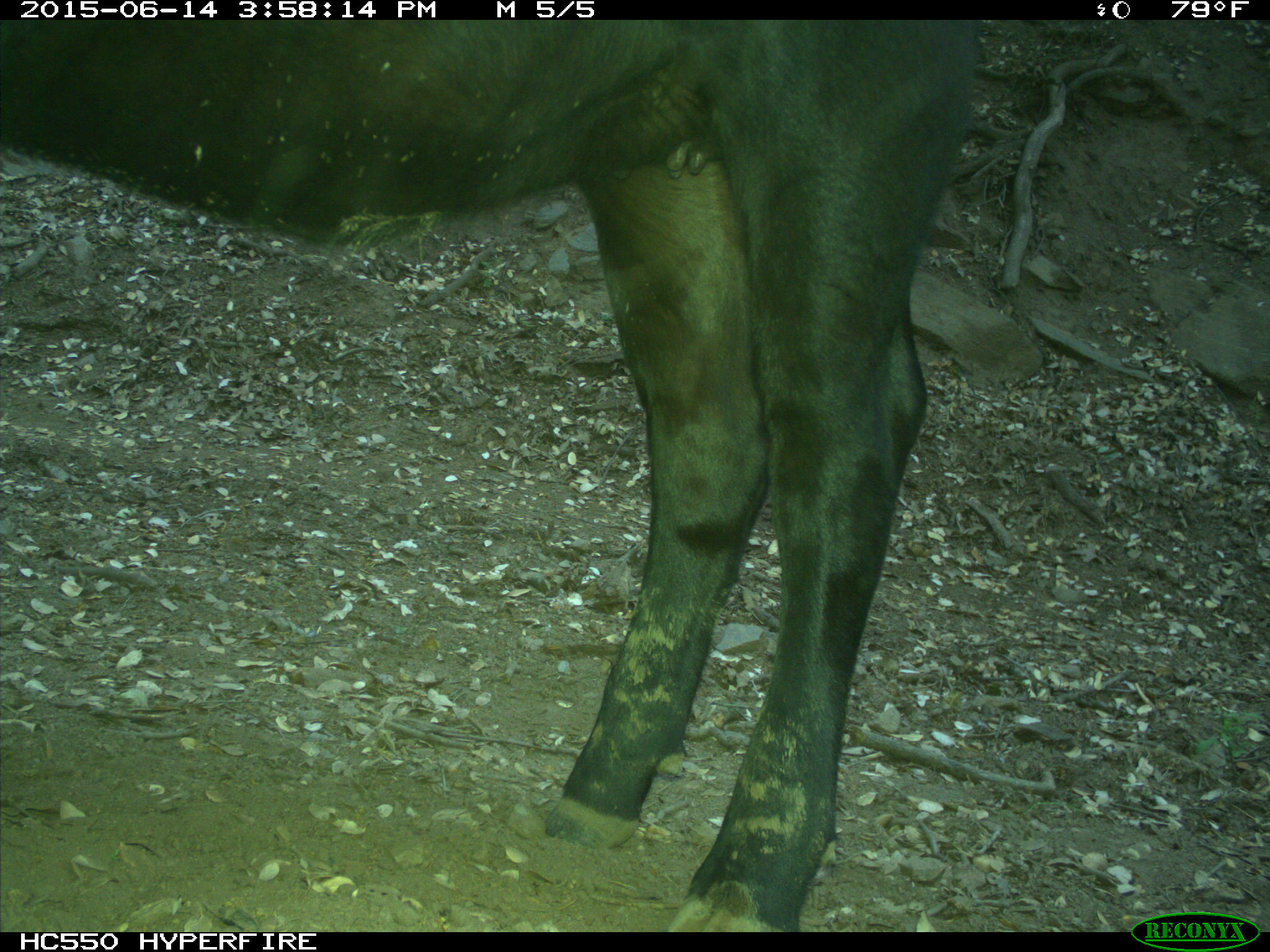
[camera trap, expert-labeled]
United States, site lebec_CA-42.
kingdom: Animalia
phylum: Chordata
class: Mammalia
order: Artiodactyla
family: Bovidae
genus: Bos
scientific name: Bos taurus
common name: domestic cow